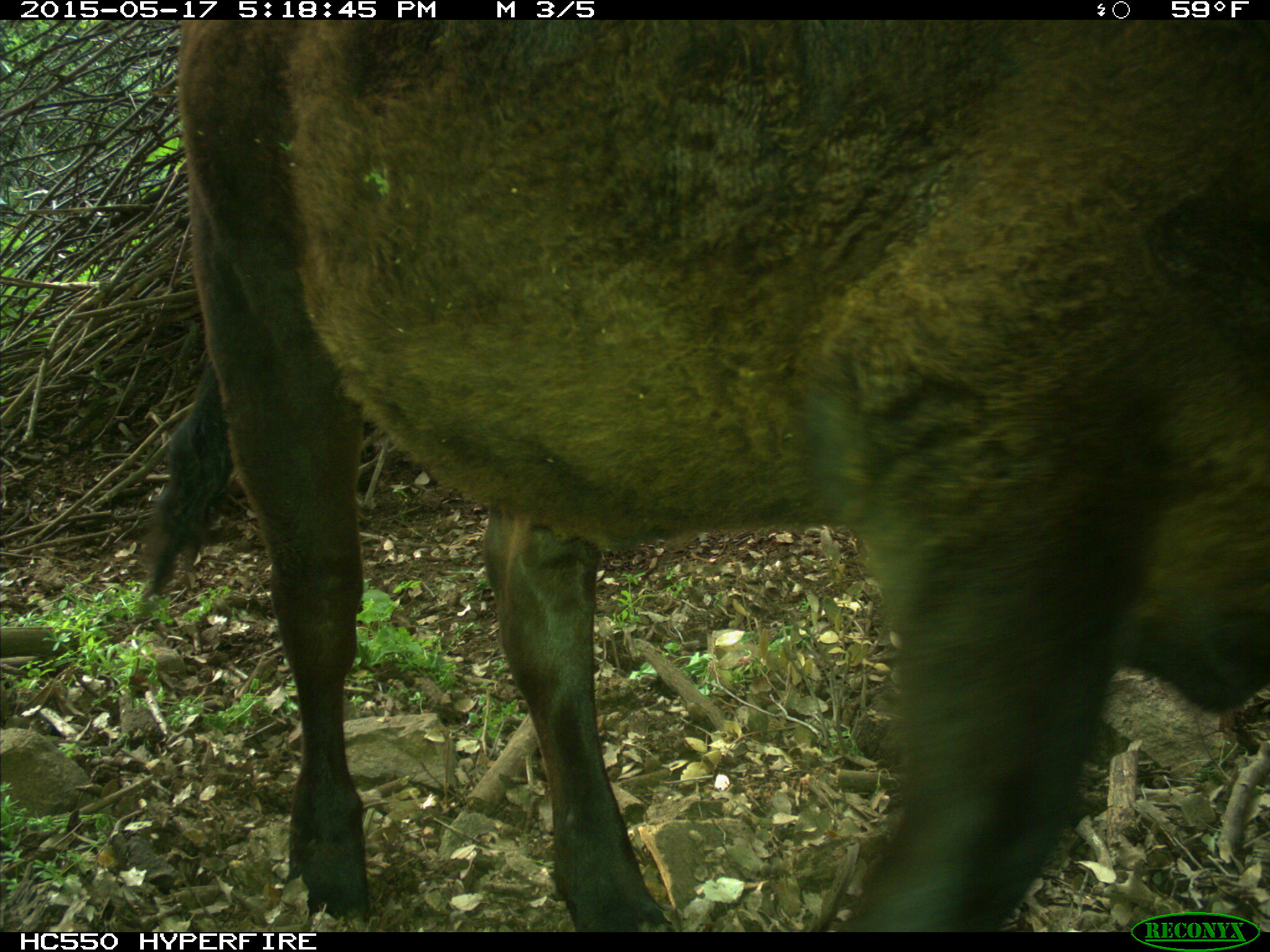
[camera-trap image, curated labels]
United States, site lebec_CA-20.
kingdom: Animalia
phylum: Chordata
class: Mammalia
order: Artiodactyla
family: Bovidae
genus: Bos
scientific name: Bos taurus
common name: domestic cow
Bos taurus (domestic cow).